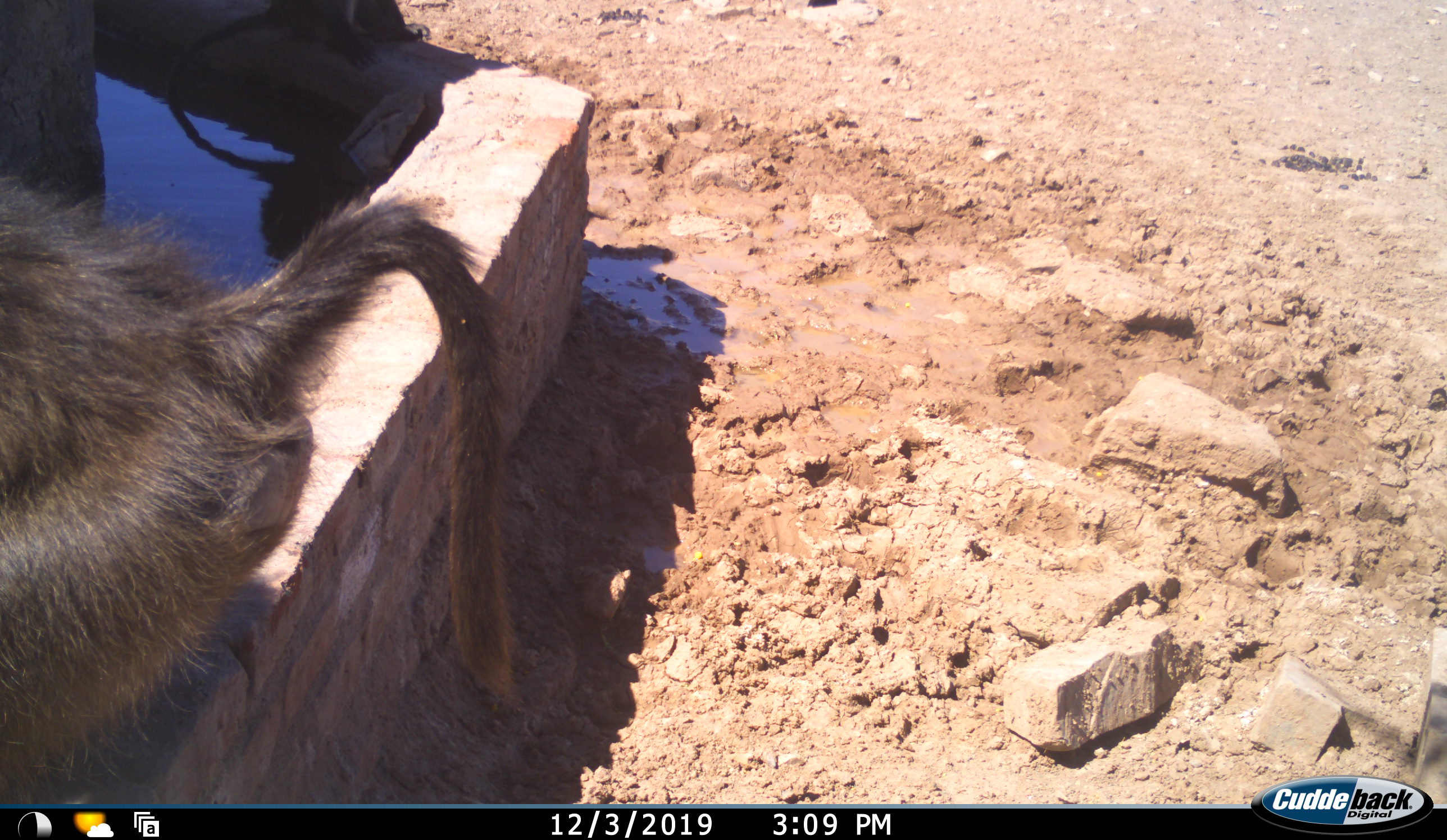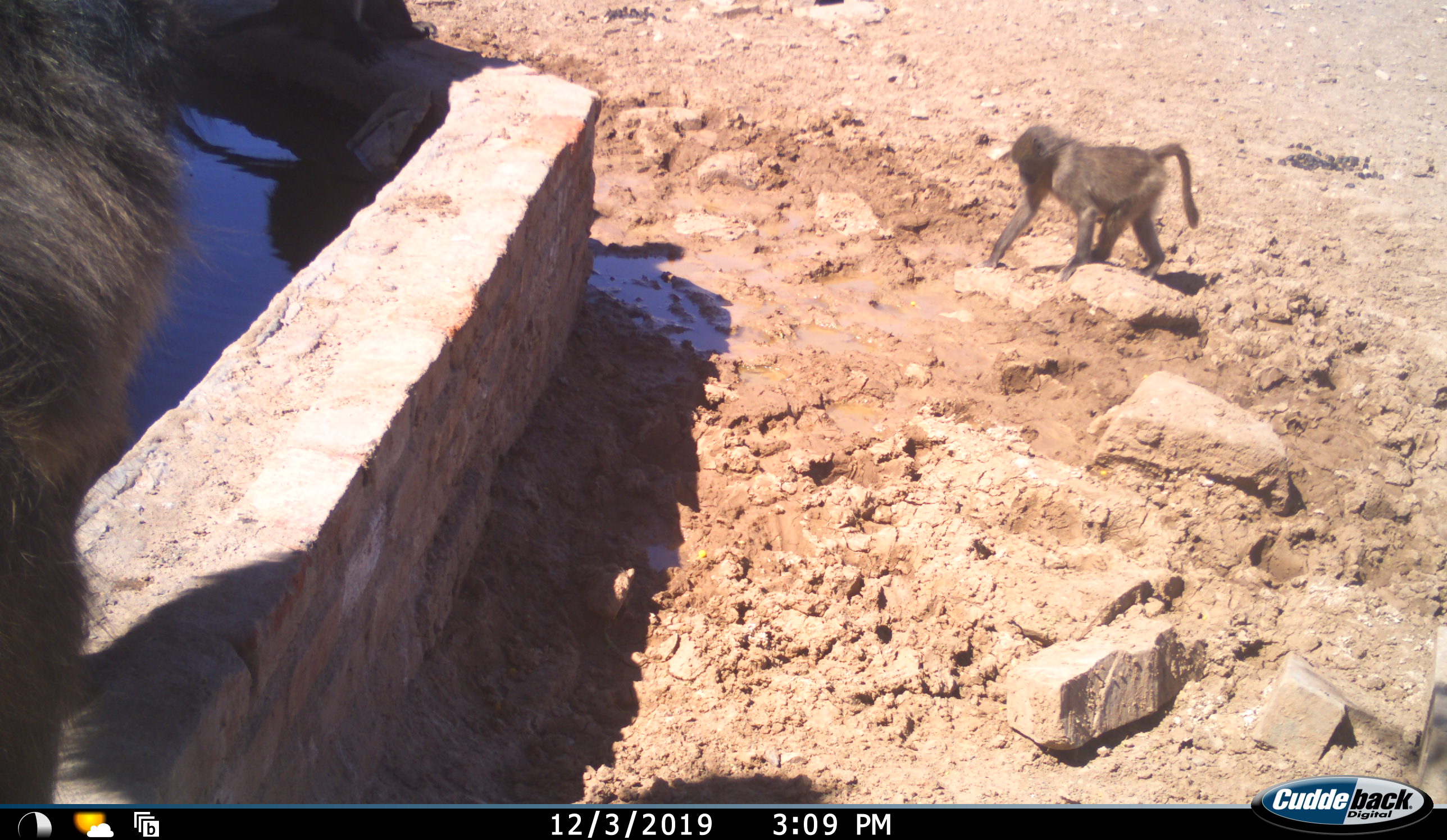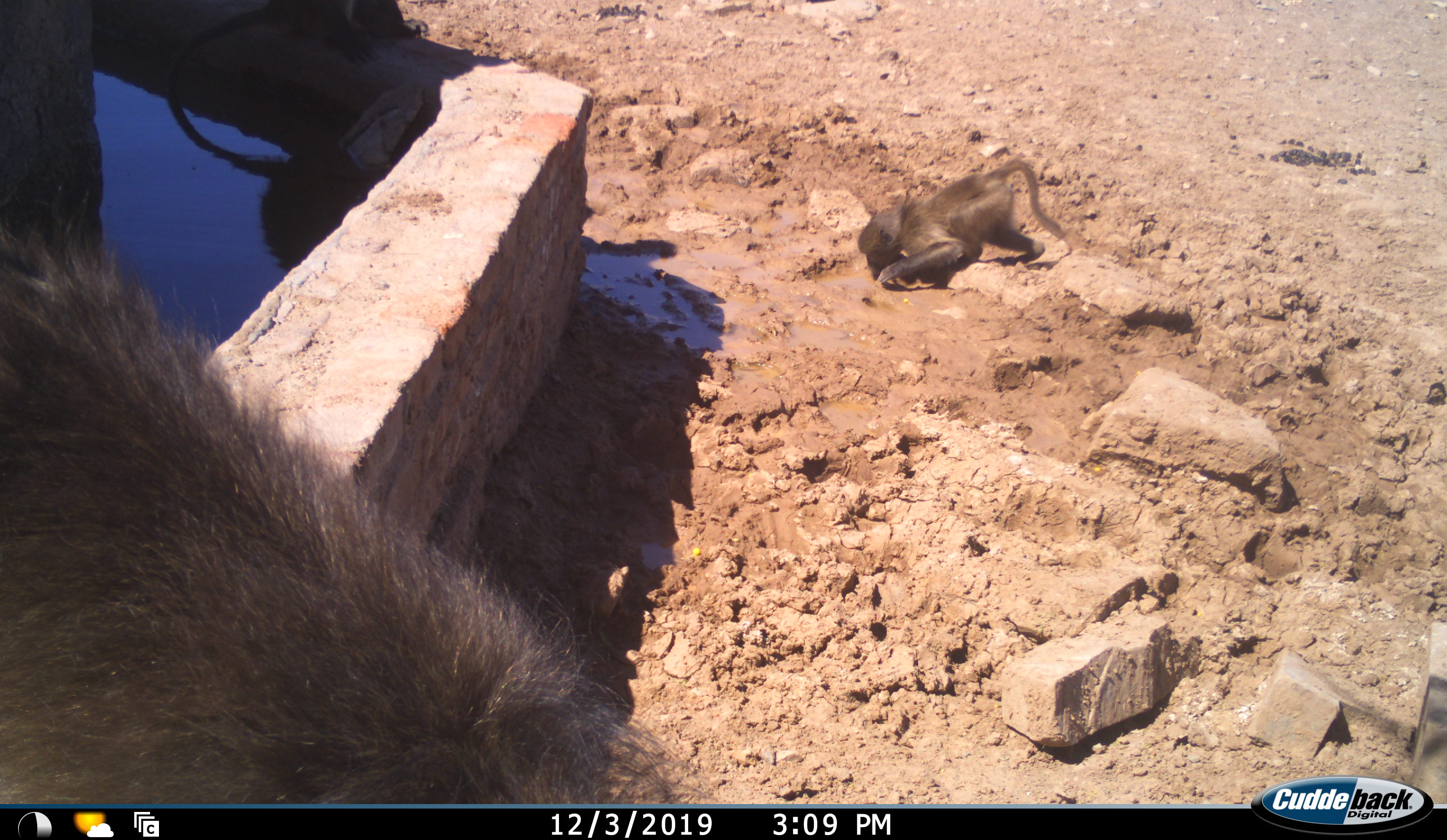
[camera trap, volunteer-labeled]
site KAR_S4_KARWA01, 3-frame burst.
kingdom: Animalia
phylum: Chordata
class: Mammalia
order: Primates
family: Cercopithecidae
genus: Papio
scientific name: Papio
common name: baboon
Baboon (Papio), count 3. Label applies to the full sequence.